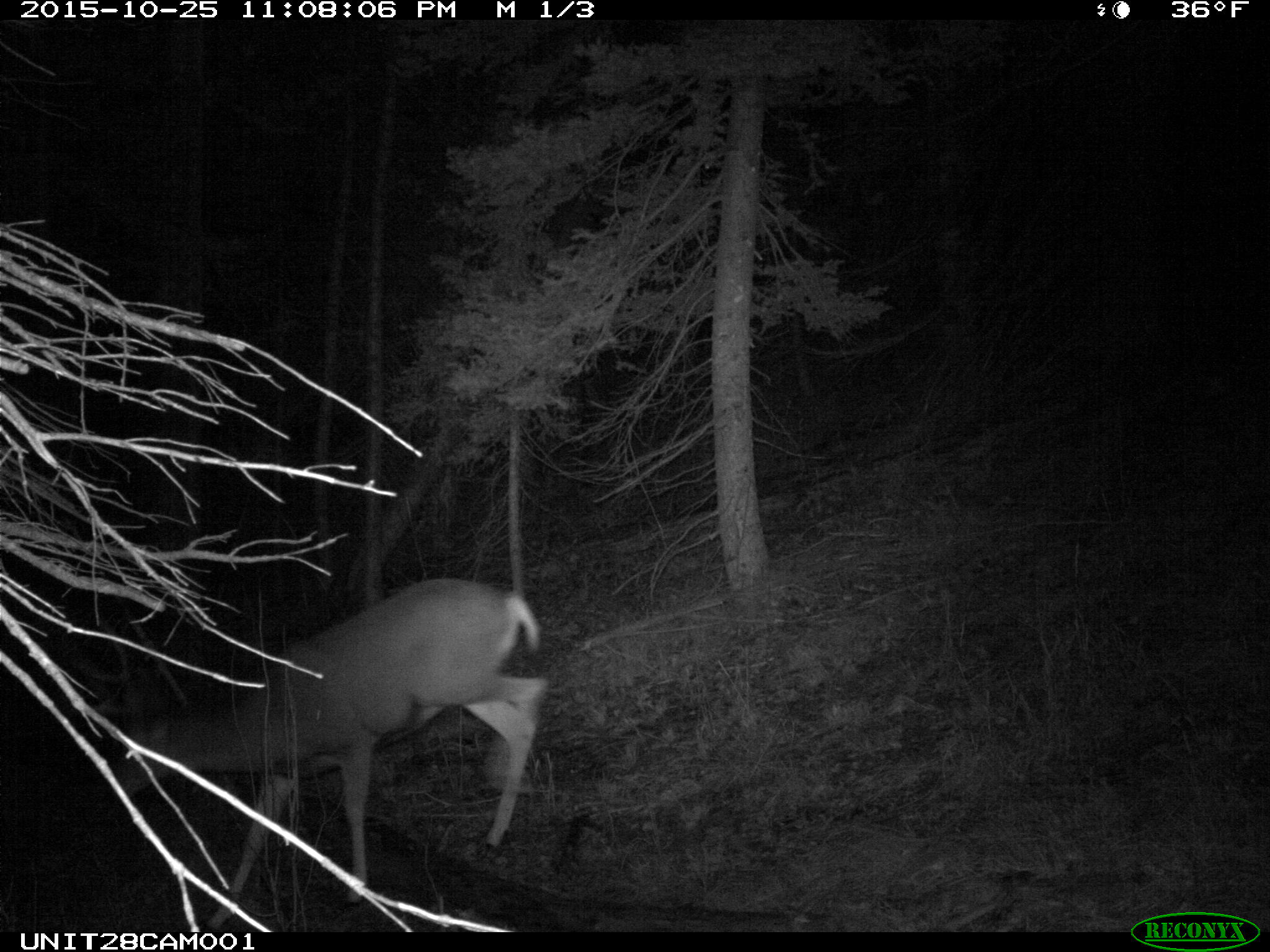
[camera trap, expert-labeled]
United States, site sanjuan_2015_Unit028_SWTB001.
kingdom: Animalia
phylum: Chordata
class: Mammalia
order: Artiodactyla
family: Cervidae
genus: Odocoileus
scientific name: Odocoileus hemionus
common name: mule deer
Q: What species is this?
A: Odocoileus hemionus (mule deer).